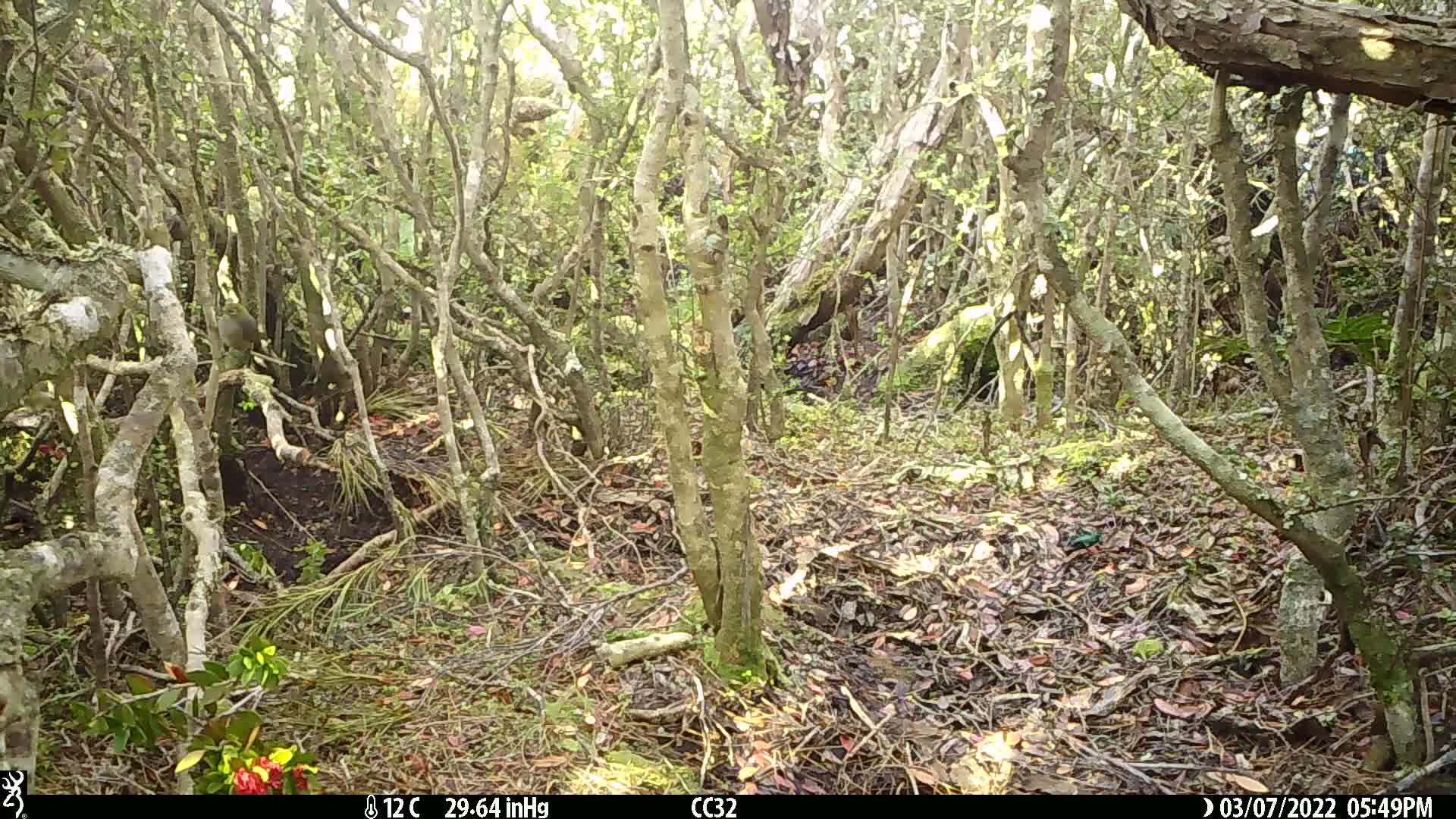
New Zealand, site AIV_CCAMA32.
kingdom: Animalia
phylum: Chordata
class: Aves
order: Passeriformes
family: Zosteropidae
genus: Zosterops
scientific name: Zosterops lateralis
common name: silvereye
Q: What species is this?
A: Silvereye (Zosterops lateralis).